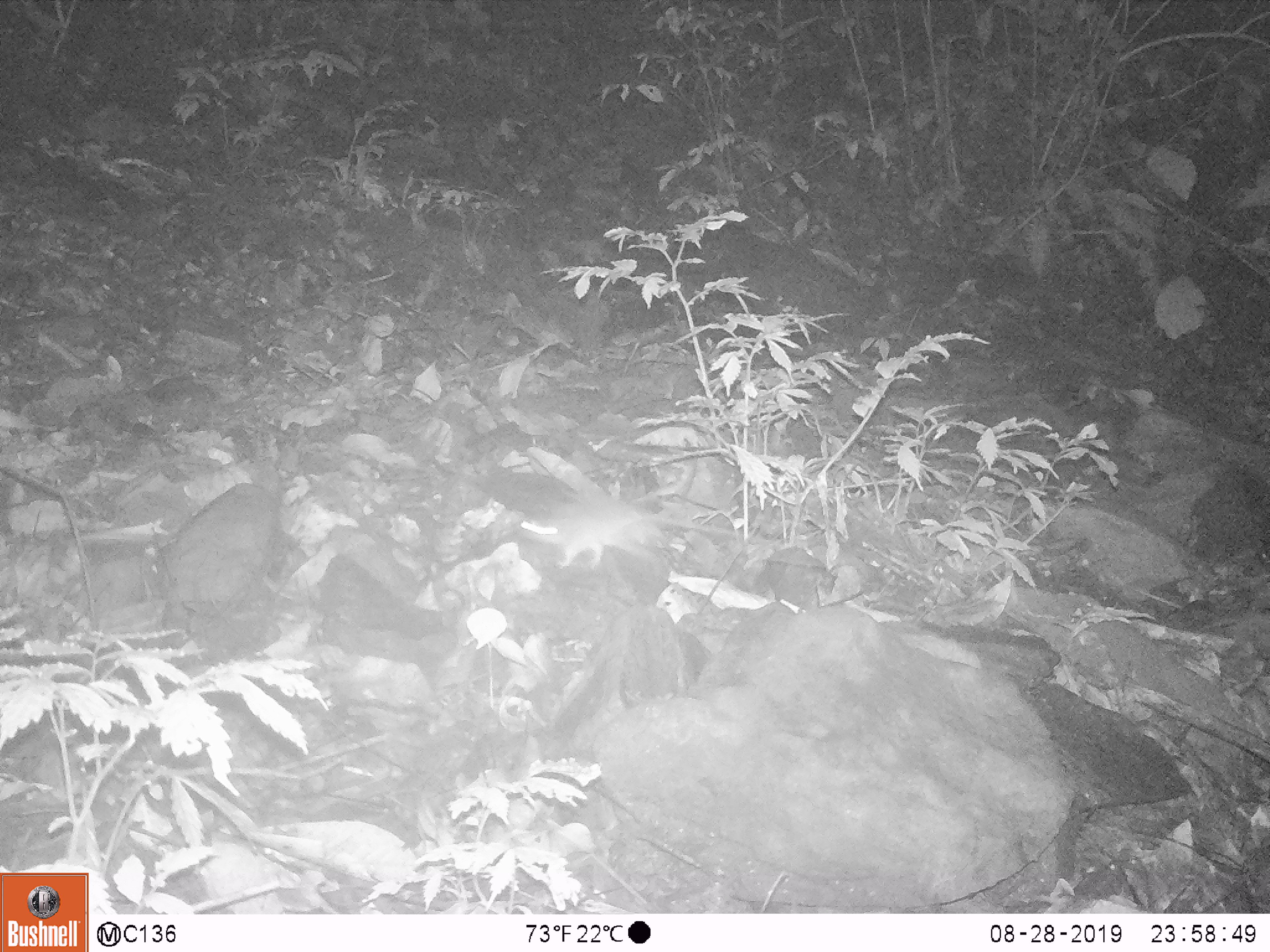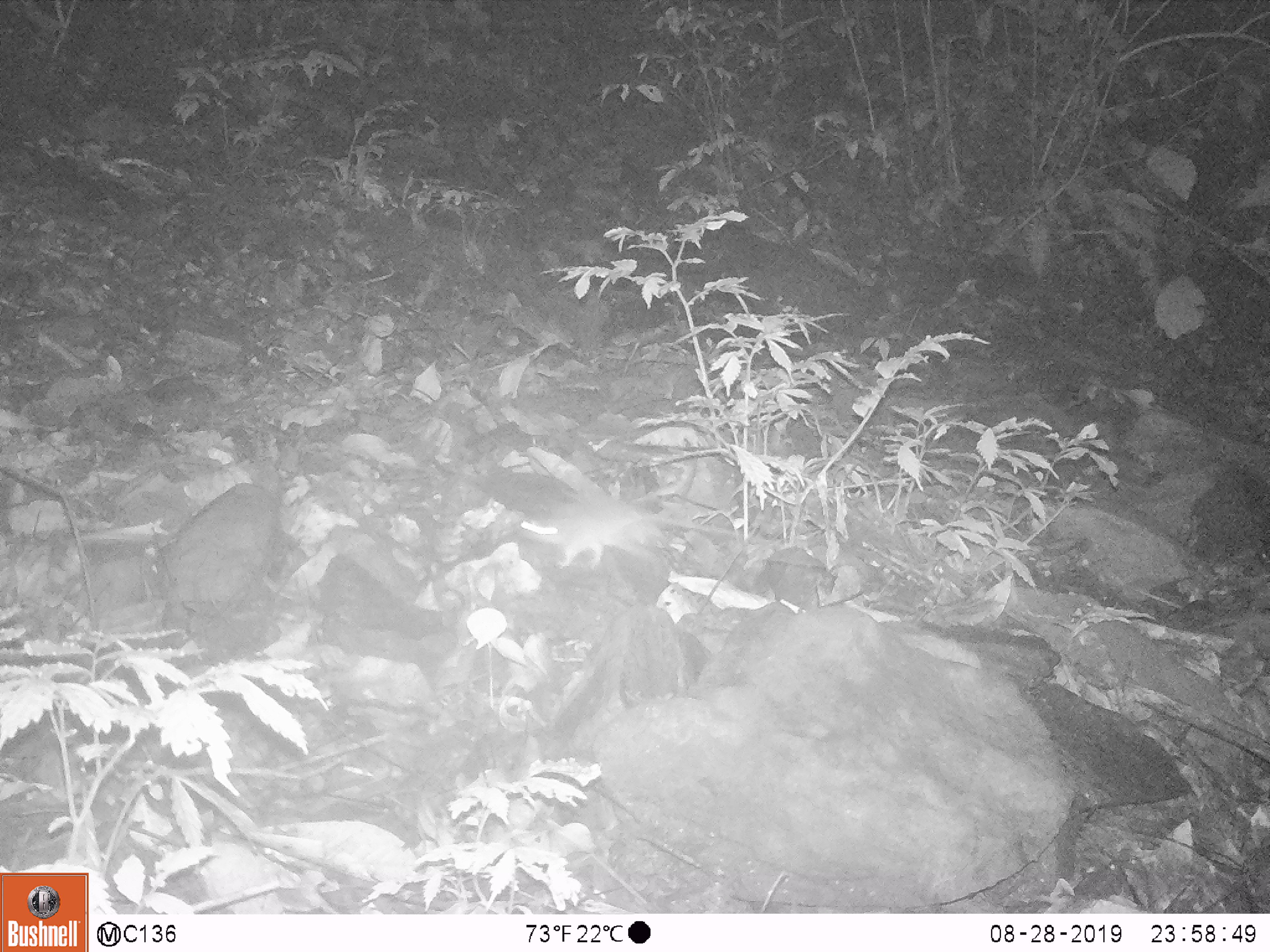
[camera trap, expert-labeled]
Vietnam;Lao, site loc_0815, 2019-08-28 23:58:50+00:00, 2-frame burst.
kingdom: Animalia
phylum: Chordata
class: Mammalia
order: Artiodactyla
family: Suidae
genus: Sus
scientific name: Sus scrofa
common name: eurasian wild pig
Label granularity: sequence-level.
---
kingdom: Animalia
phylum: Chordata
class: Mammalia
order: Rodentia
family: Muridae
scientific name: Muridae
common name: old-world mice and rats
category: unidentified murid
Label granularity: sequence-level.